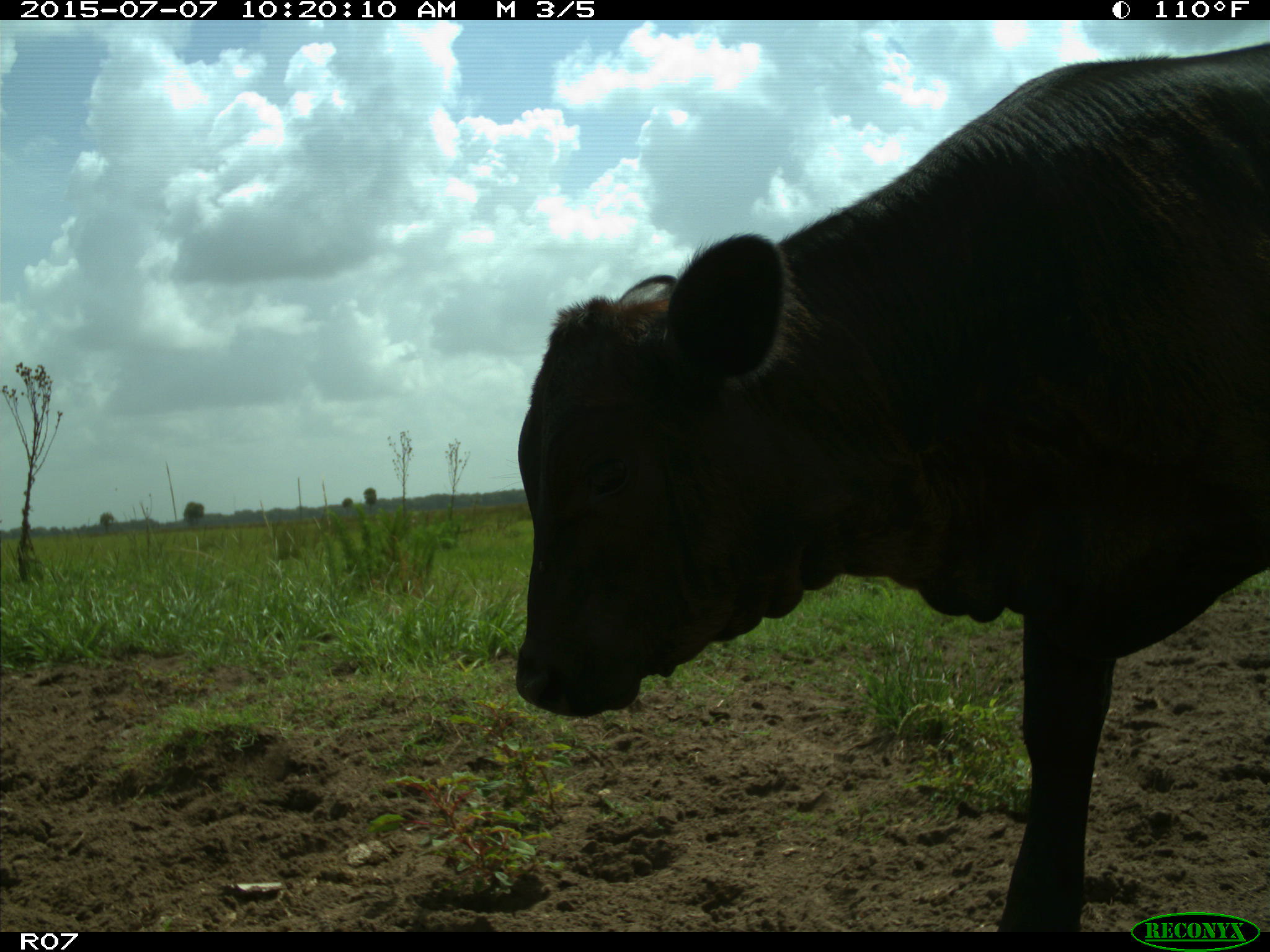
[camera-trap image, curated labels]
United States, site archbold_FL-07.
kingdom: Animalia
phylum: Chordata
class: Mammalia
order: Artiodactyla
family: Bovidae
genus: Bos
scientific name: Bos taurus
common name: domestic cow